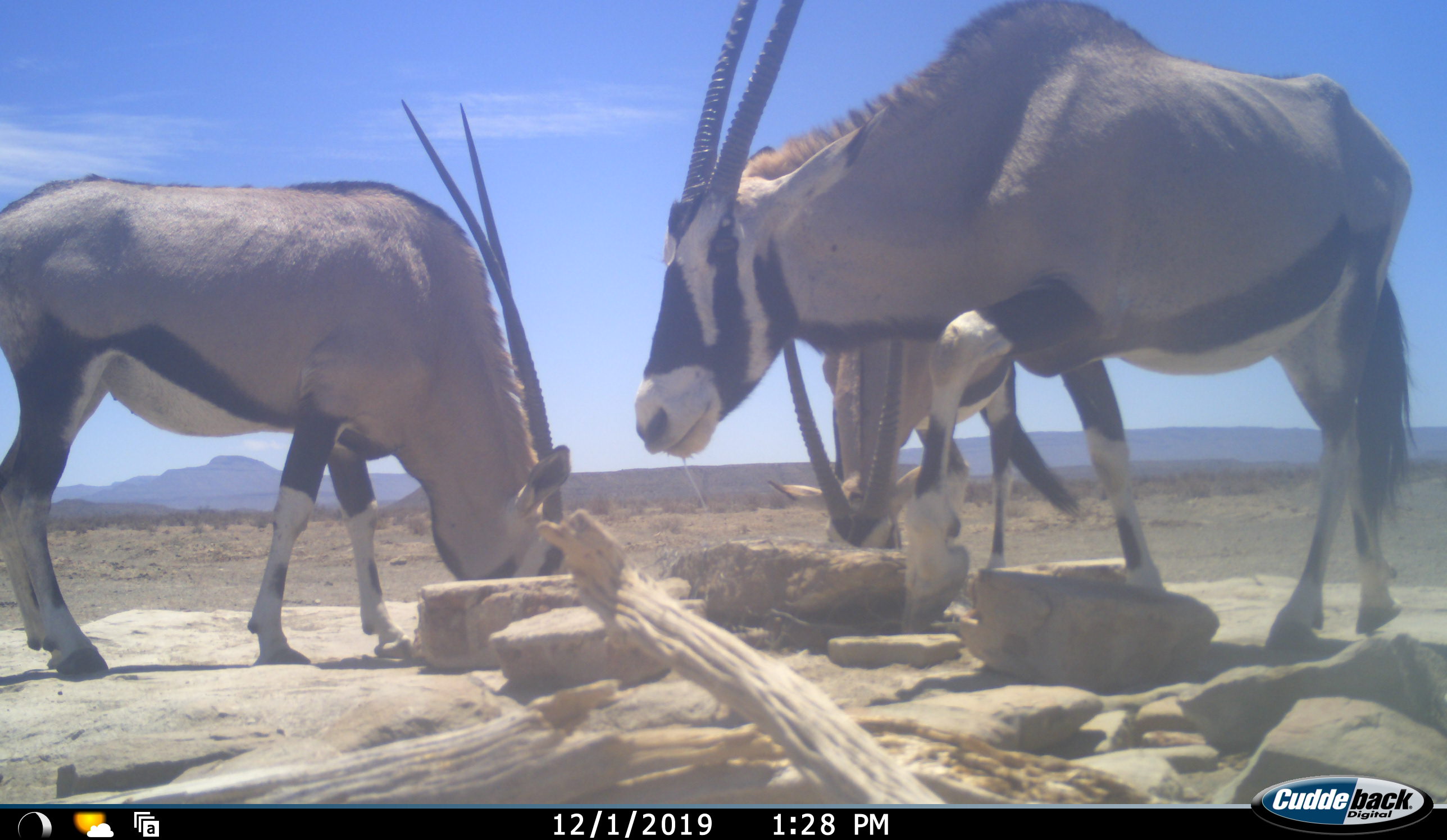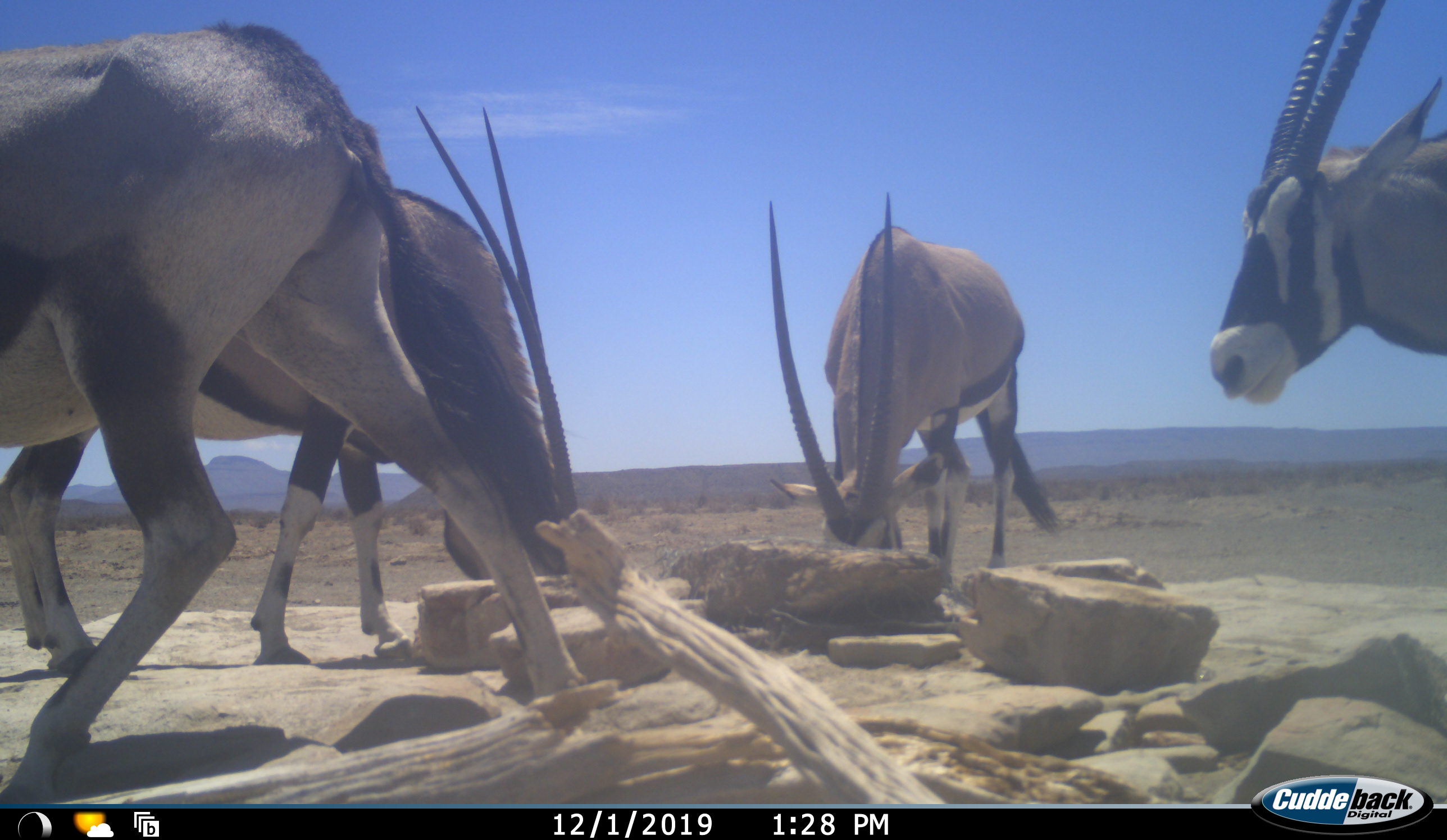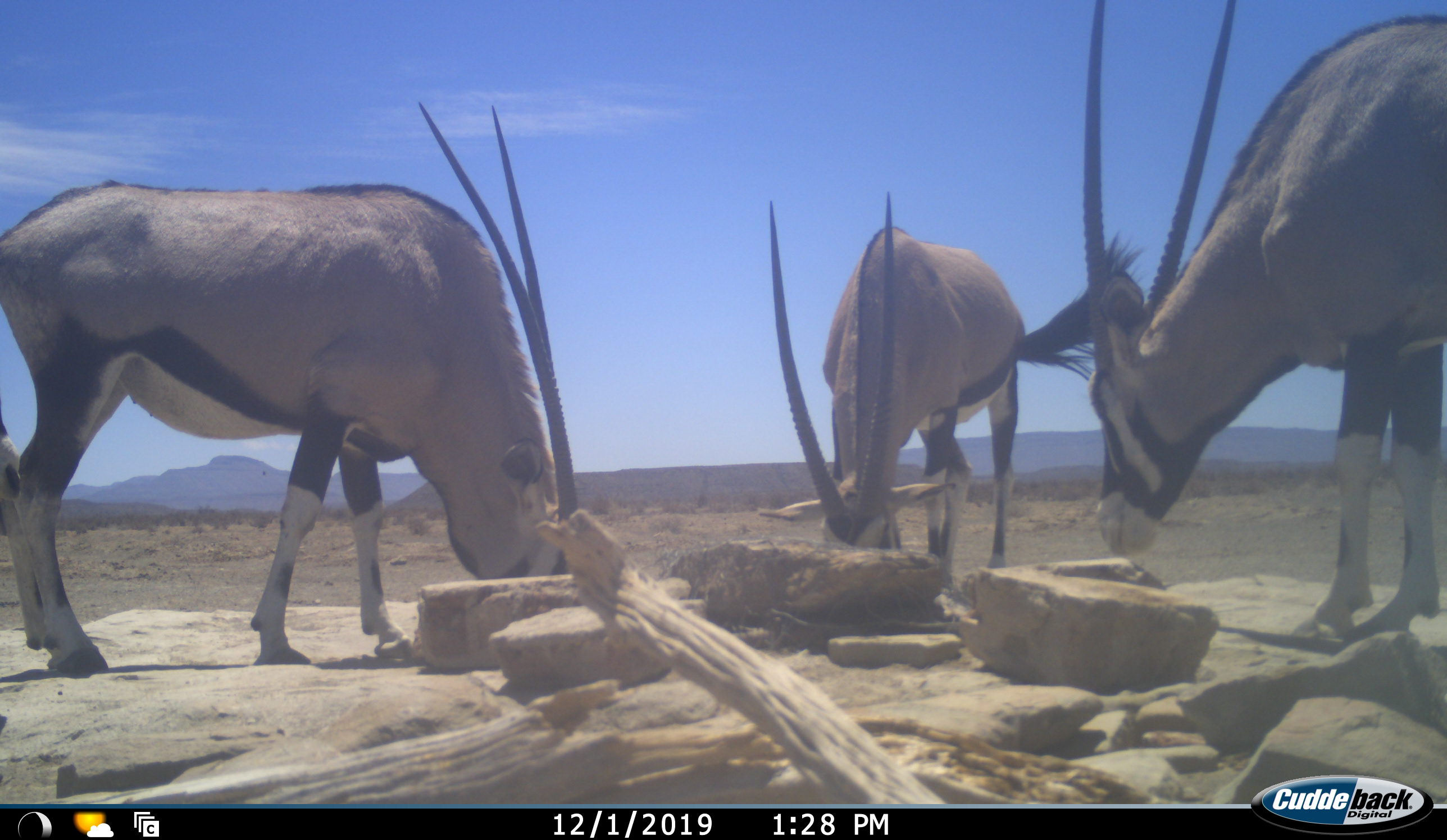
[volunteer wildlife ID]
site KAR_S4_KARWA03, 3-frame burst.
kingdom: Animalia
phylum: Chordata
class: Mammalia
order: Artiodactyla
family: Bovidae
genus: Oryx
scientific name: Oryx gazella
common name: gemsbok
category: oryx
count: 4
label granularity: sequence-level